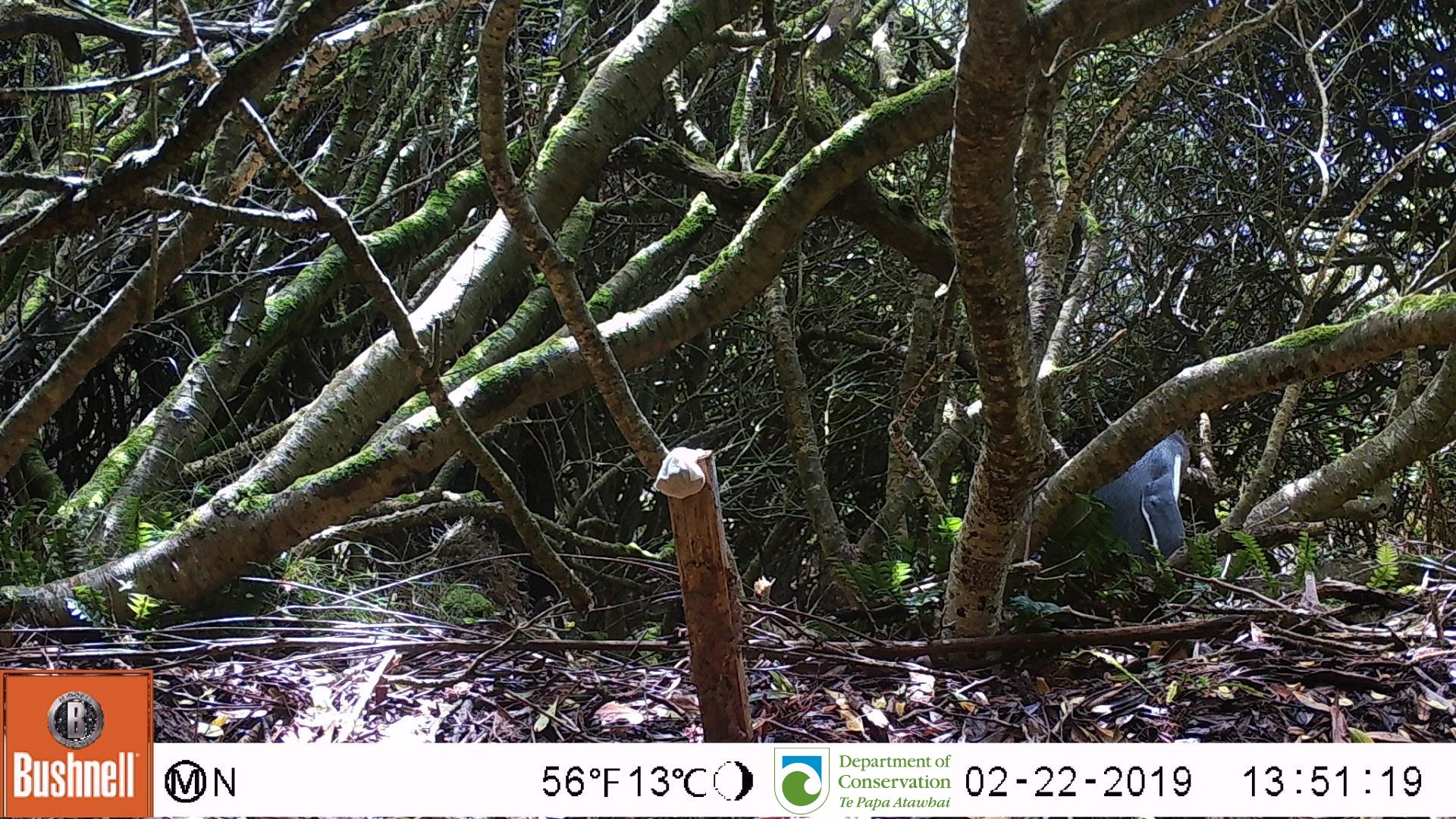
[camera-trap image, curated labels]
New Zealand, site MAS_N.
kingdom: Animalia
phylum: Chordata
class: Aves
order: Sphenisciformes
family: Spheniscidae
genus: Megadyptes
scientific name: Megadyptes antipodes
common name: yellow-eyed penguin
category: yellow eyed penguin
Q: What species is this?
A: Yellow eyed penguin (yellow-eyed penguin) (Megadyptes antipodes).